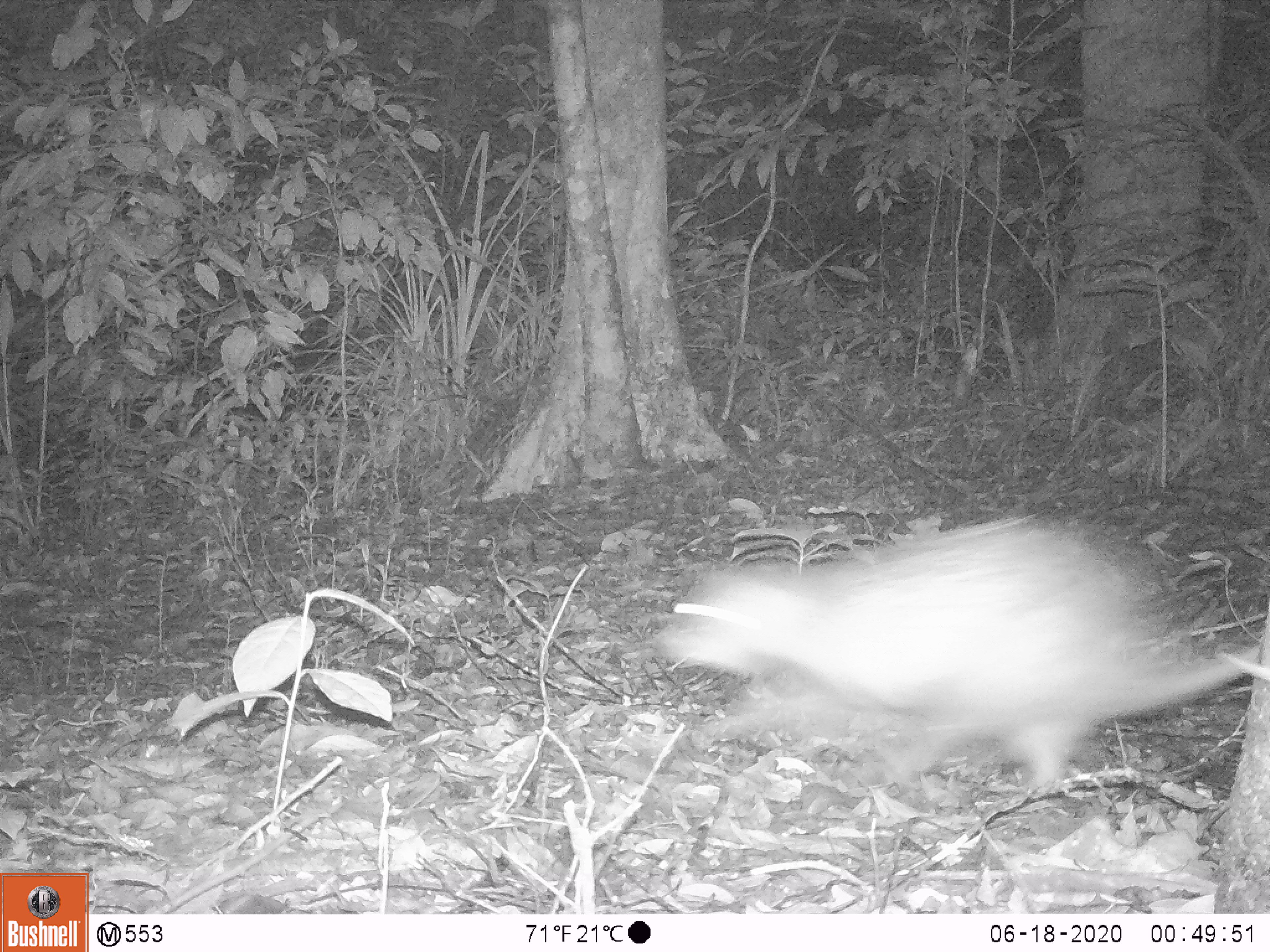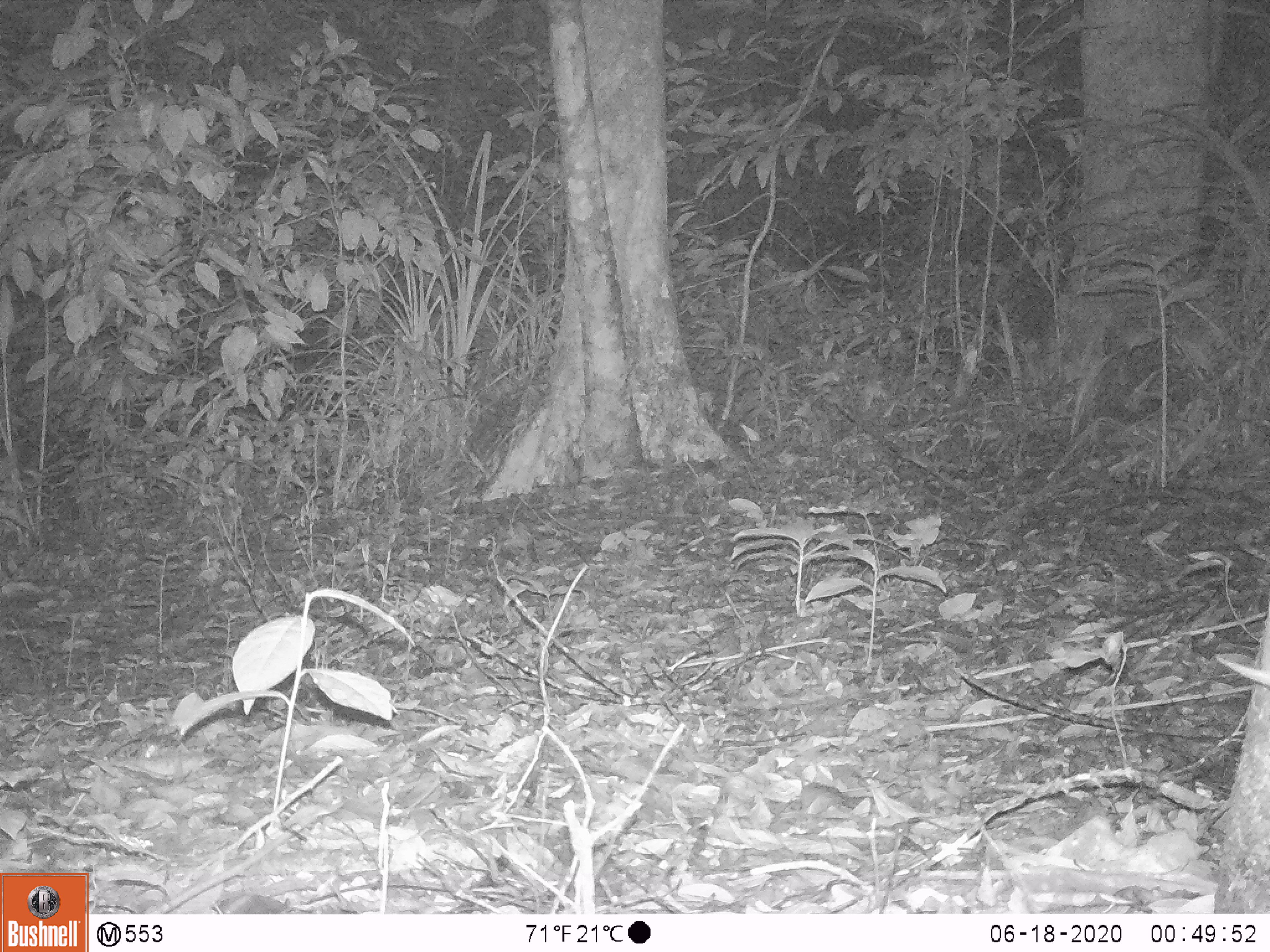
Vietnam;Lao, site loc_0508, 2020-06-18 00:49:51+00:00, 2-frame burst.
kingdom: Animalia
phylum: Chordata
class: Mammalia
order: Rodentia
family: Hystricidae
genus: Atherurus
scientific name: Atherurus macrourus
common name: asiatic brush-tailed porcupine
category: asiatic brush tailed porcupine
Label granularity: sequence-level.